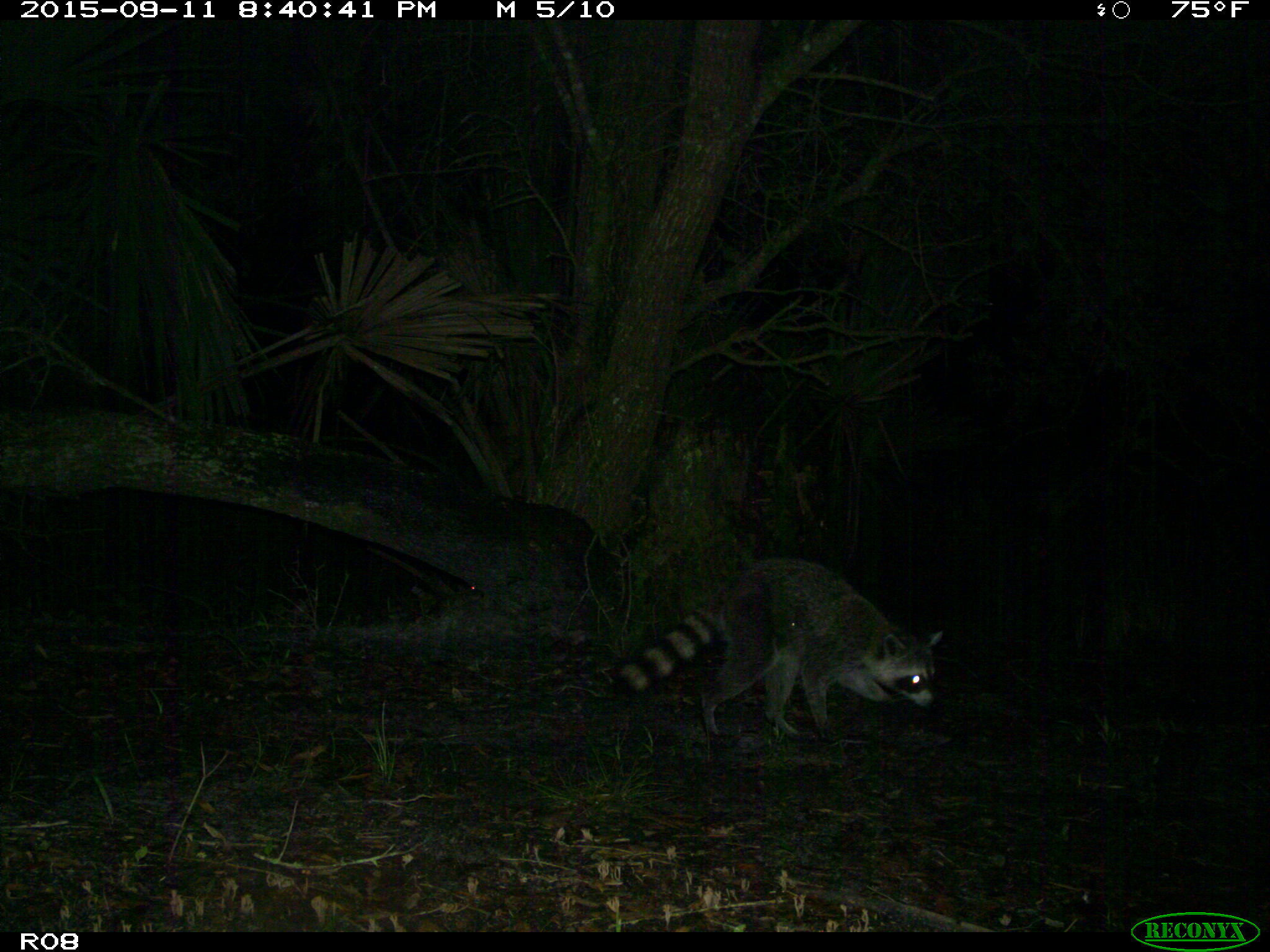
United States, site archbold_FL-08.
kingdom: Animalia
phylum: Chordata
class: Mammalia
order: Carnivora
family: Procyonidae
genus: Procyon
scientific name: Procyon lotor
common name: common raccoon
Procyon lotor (common raccoon).